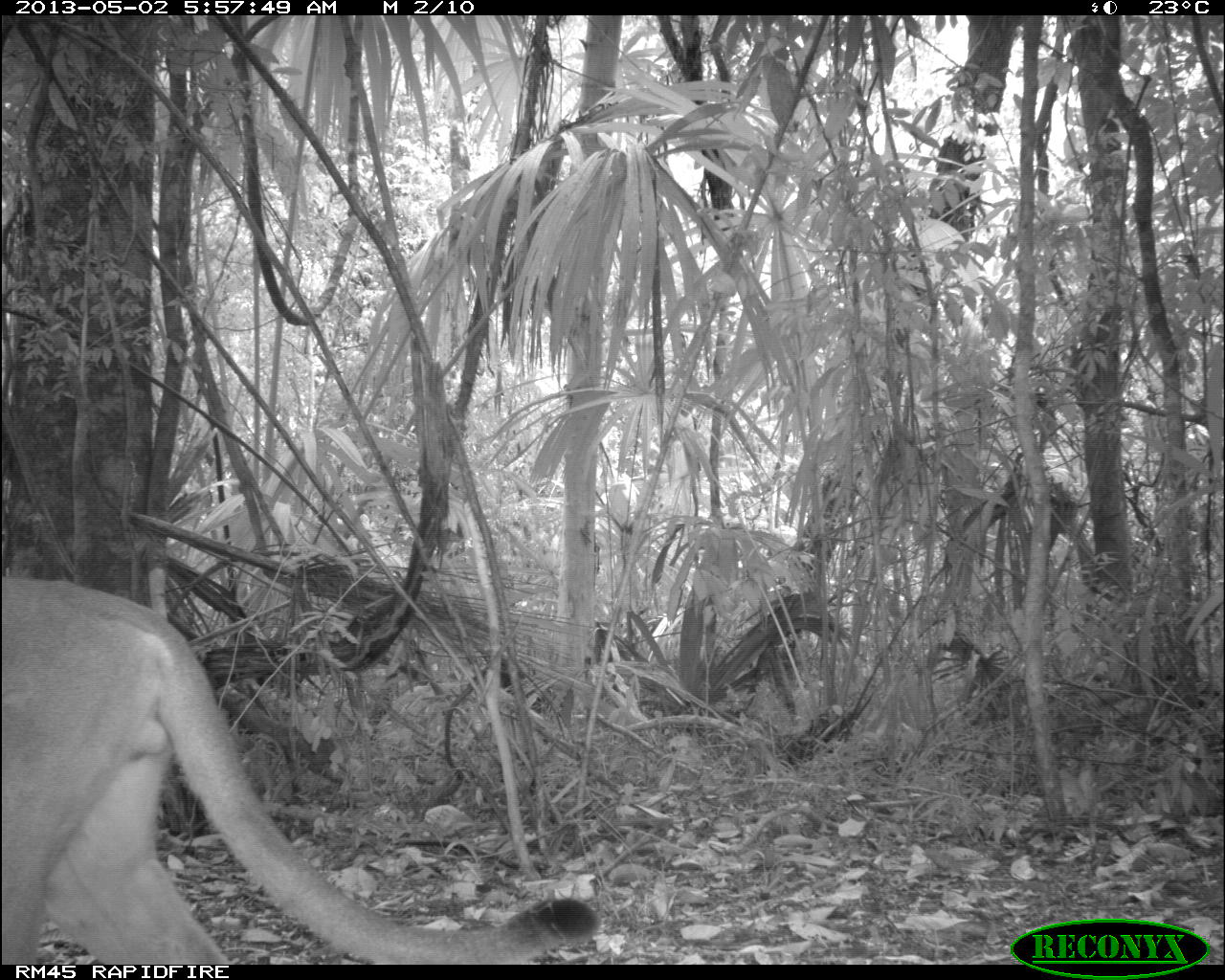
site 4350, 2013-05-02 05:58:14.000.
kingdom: Animalia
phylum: Chordata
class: Mammalia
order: Carnivora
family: Felidae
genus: Puma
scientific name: Puma concolor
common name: mountain lion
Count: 1.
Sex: male.